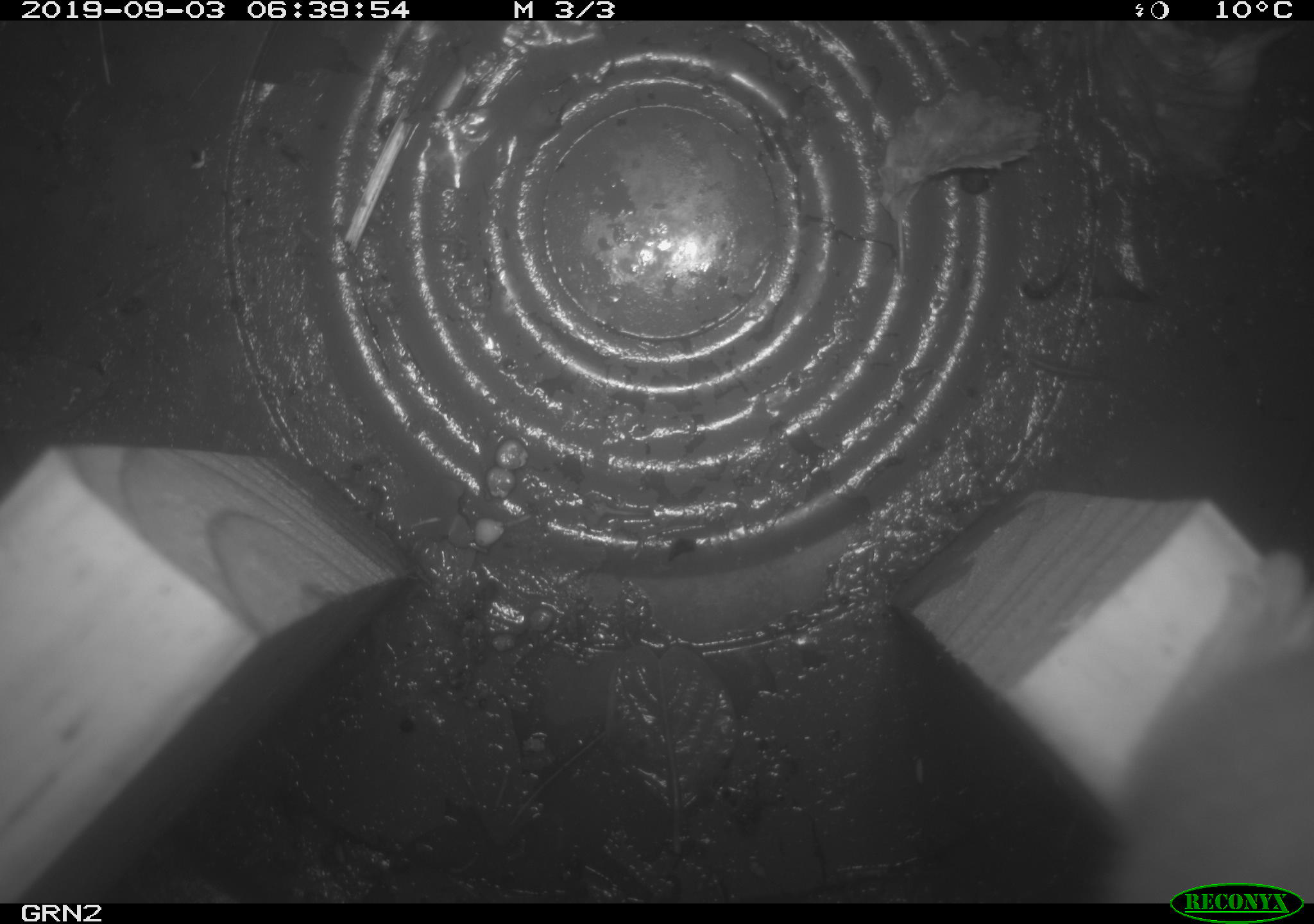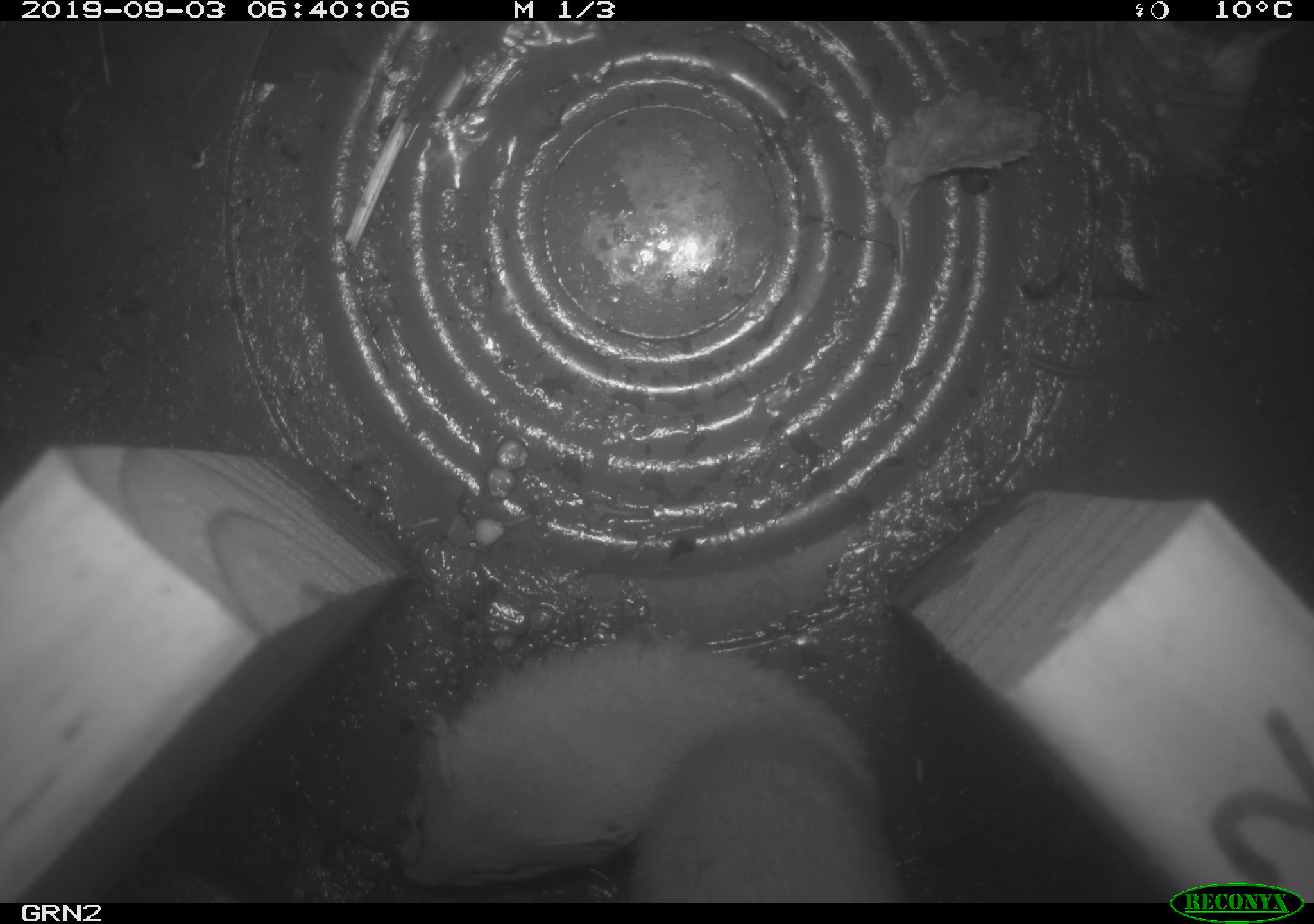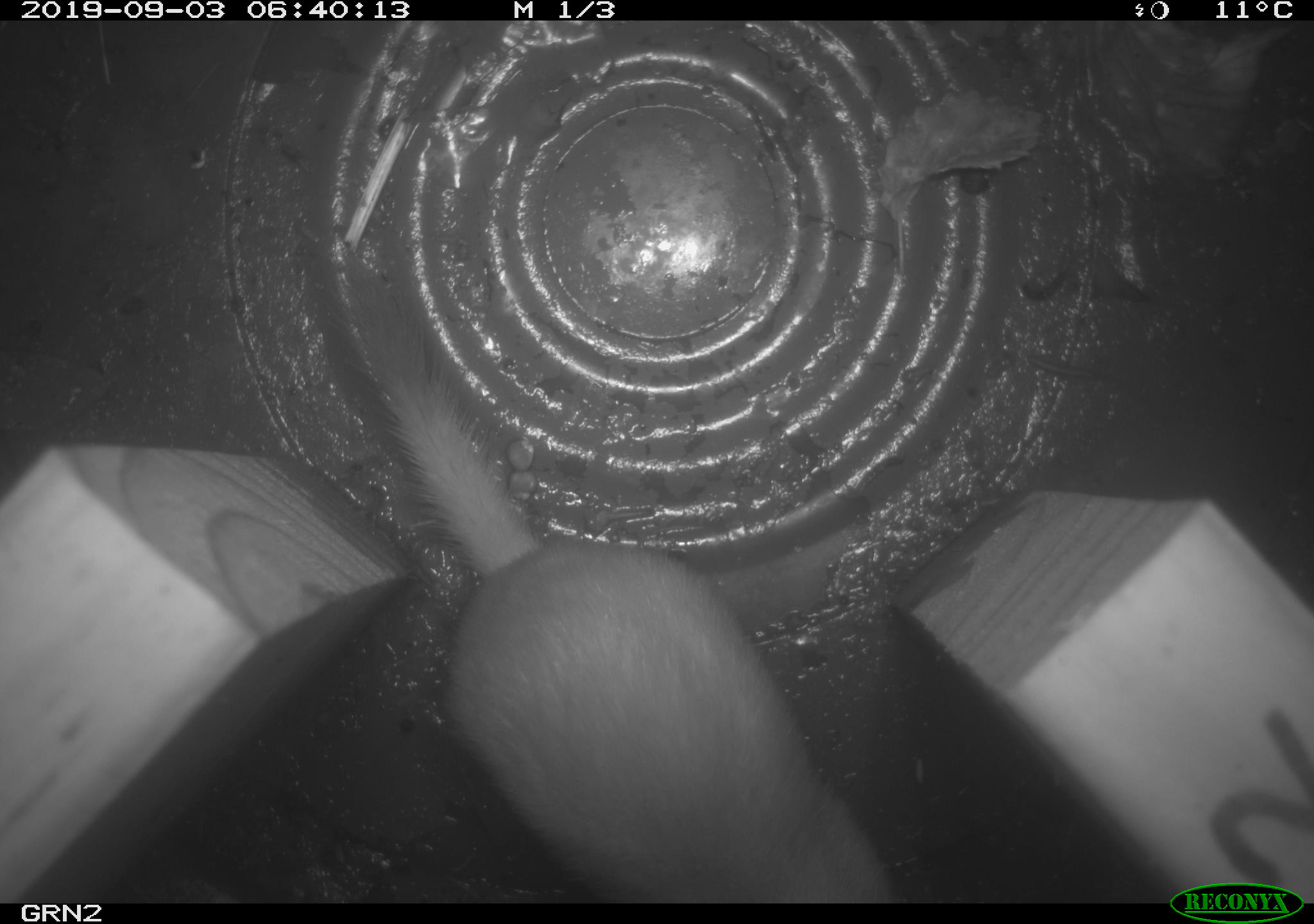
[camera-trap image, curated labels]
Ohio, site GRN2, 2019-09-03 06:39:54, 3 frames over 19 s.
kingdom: Animalia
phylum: Chordata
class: Mammalia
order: Carnivora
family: Mustelidae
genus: Neogale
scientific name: Neogale frenata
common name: long-tailed weasel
Long-tailed weasel (Neogale frenata).